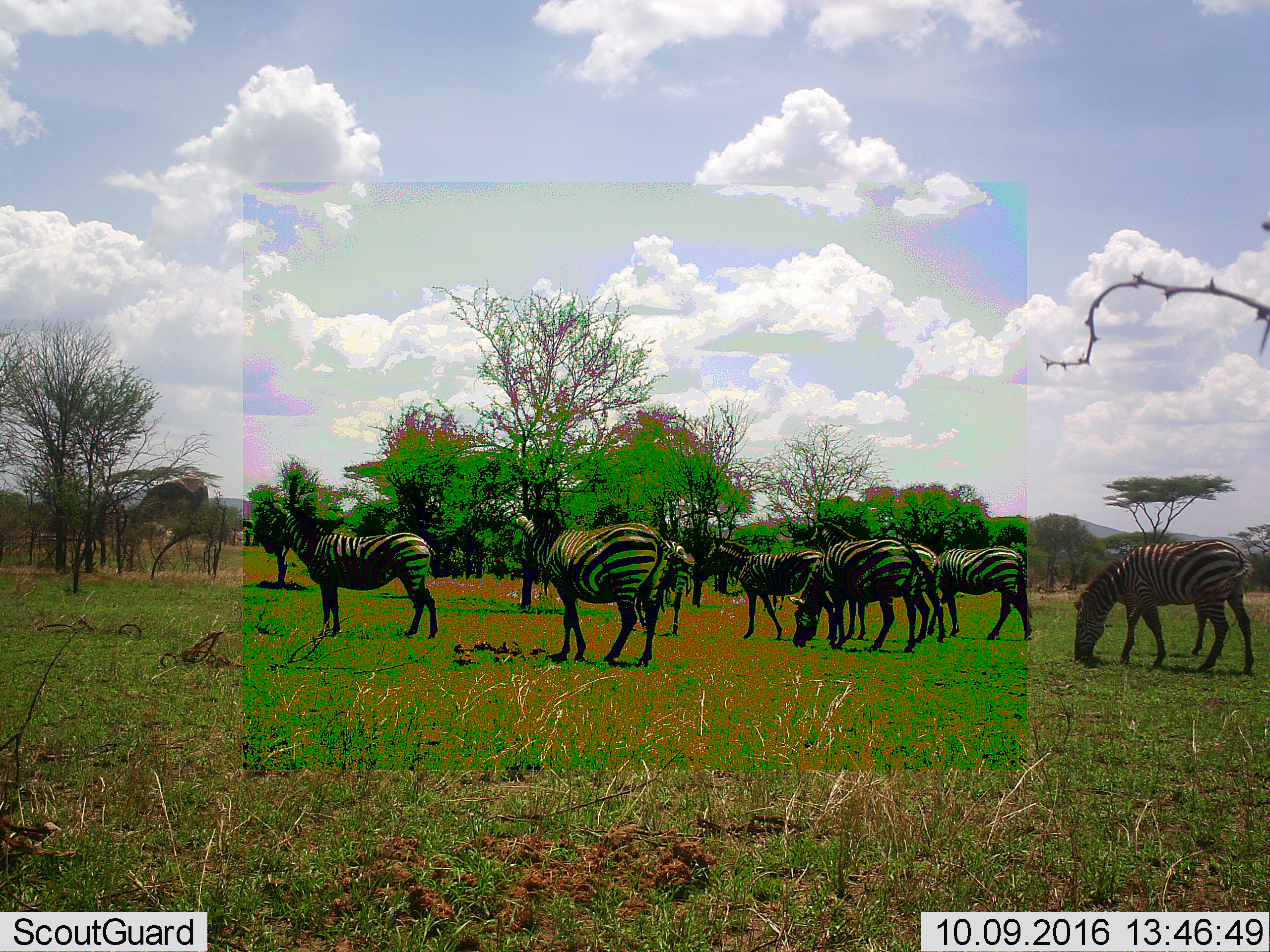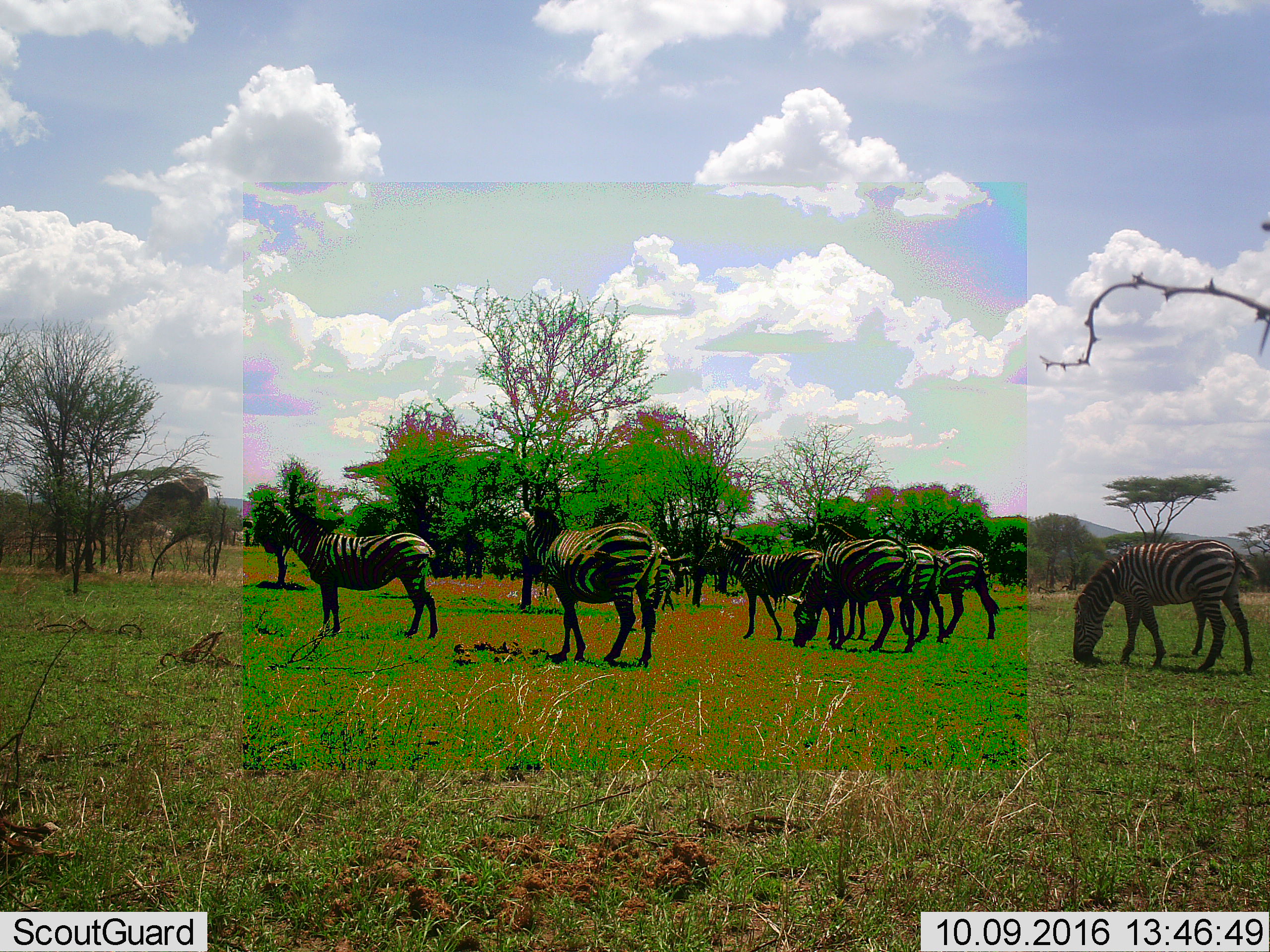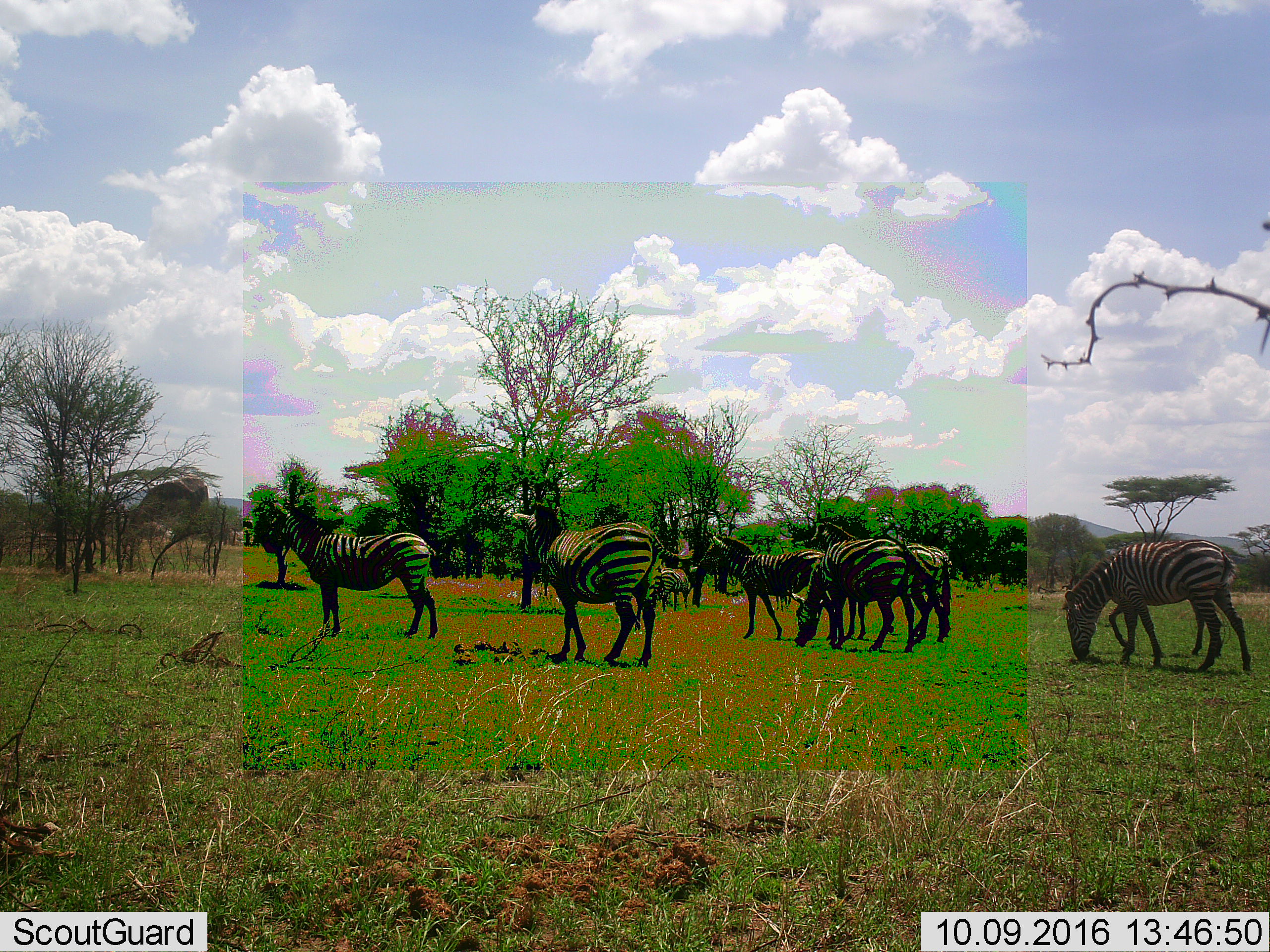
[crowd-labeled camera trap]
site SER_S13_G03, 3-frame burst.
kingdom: Animalia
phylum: Chordata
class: Mammalia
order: Perissodactyla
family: Equidae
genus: Equus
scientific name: Equus quagga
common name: plains zebra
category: zebraplains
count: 8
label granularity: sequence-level